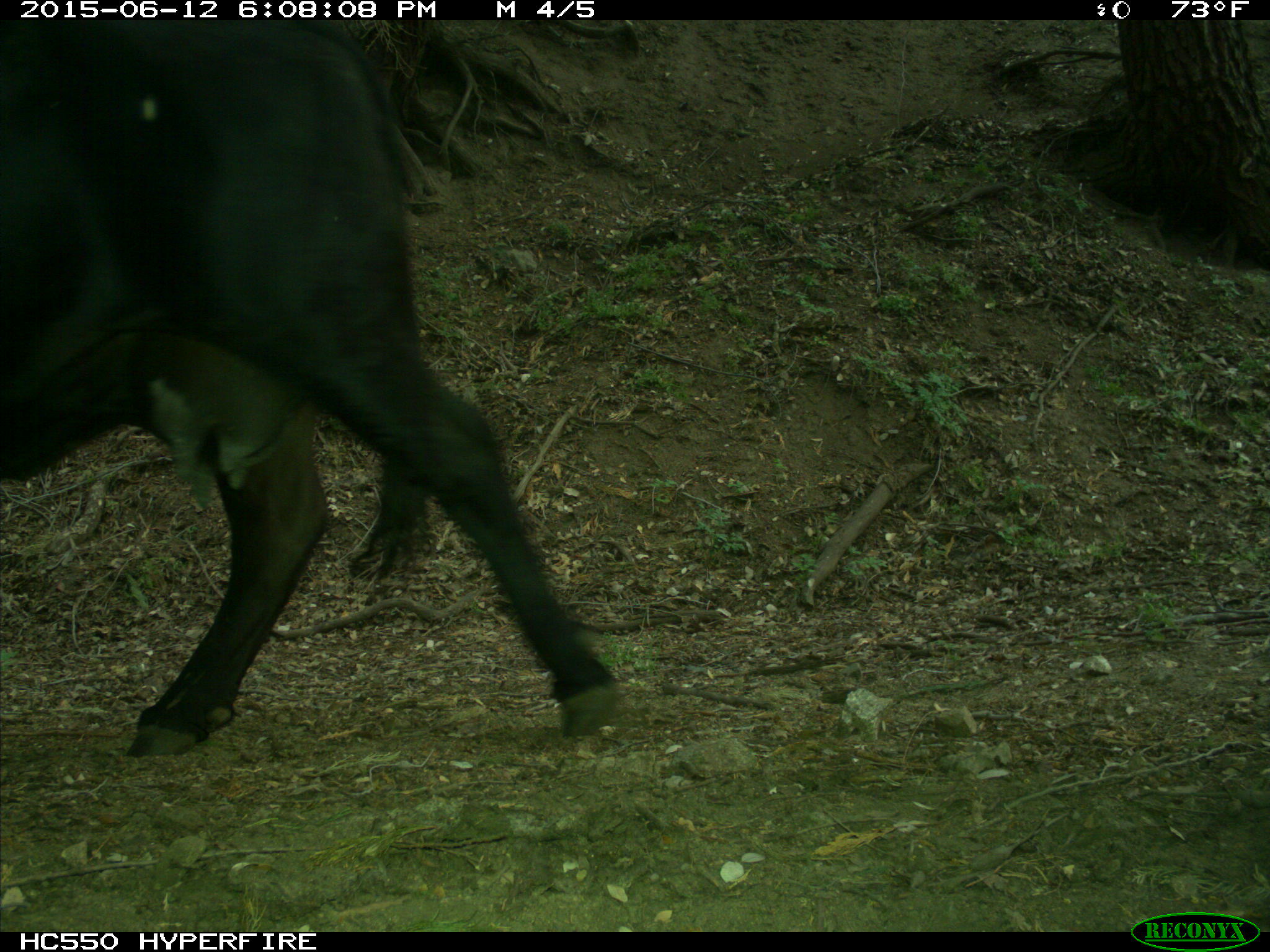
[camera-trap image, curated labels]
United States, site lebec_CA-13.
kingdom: Animalia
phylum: Chordata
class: Mammalia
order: Artiodactyla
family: Bovidae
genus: Bos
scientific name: Bos taurus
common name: domestic cow